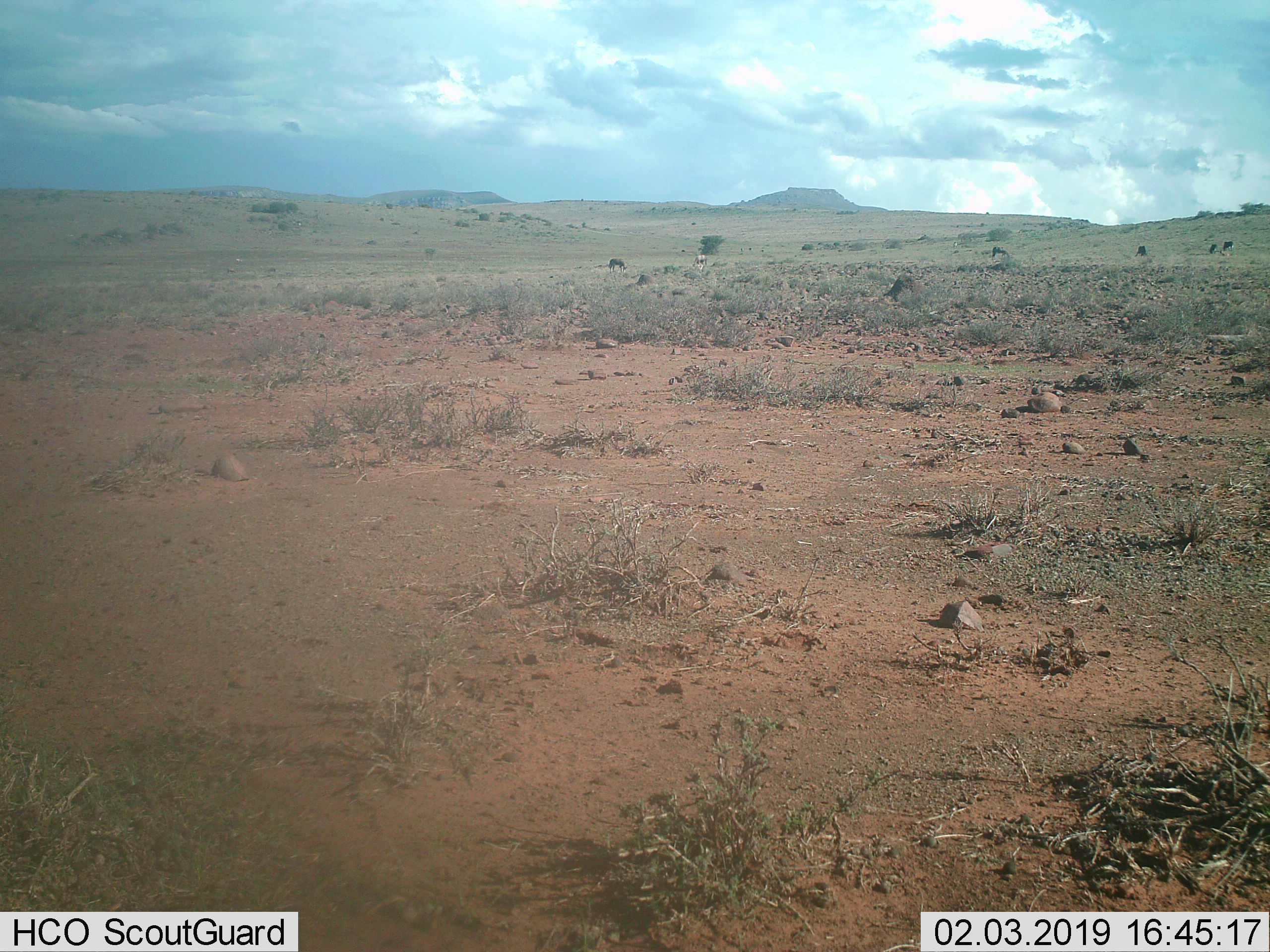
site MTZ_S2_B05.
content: unidentified animal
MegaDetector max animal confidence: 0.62